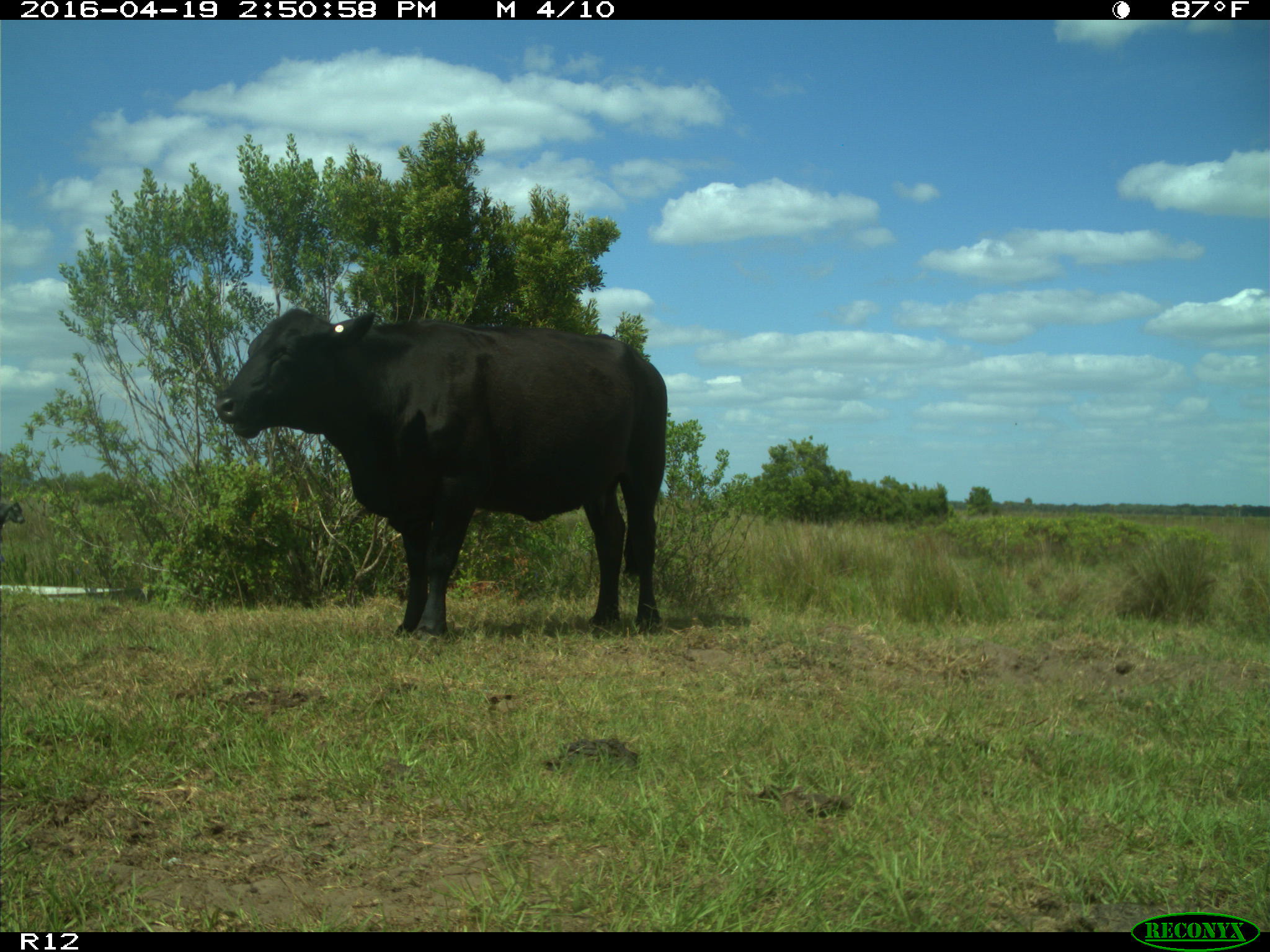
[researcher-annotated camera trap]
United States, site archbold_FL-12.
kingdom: Animalia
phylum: Chordata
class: Mammalia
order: Artiodactyla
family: Bovidae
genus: Bos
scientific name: Bos taurus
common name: domestic cow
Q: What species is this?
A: Bos taurus (domestic cow).